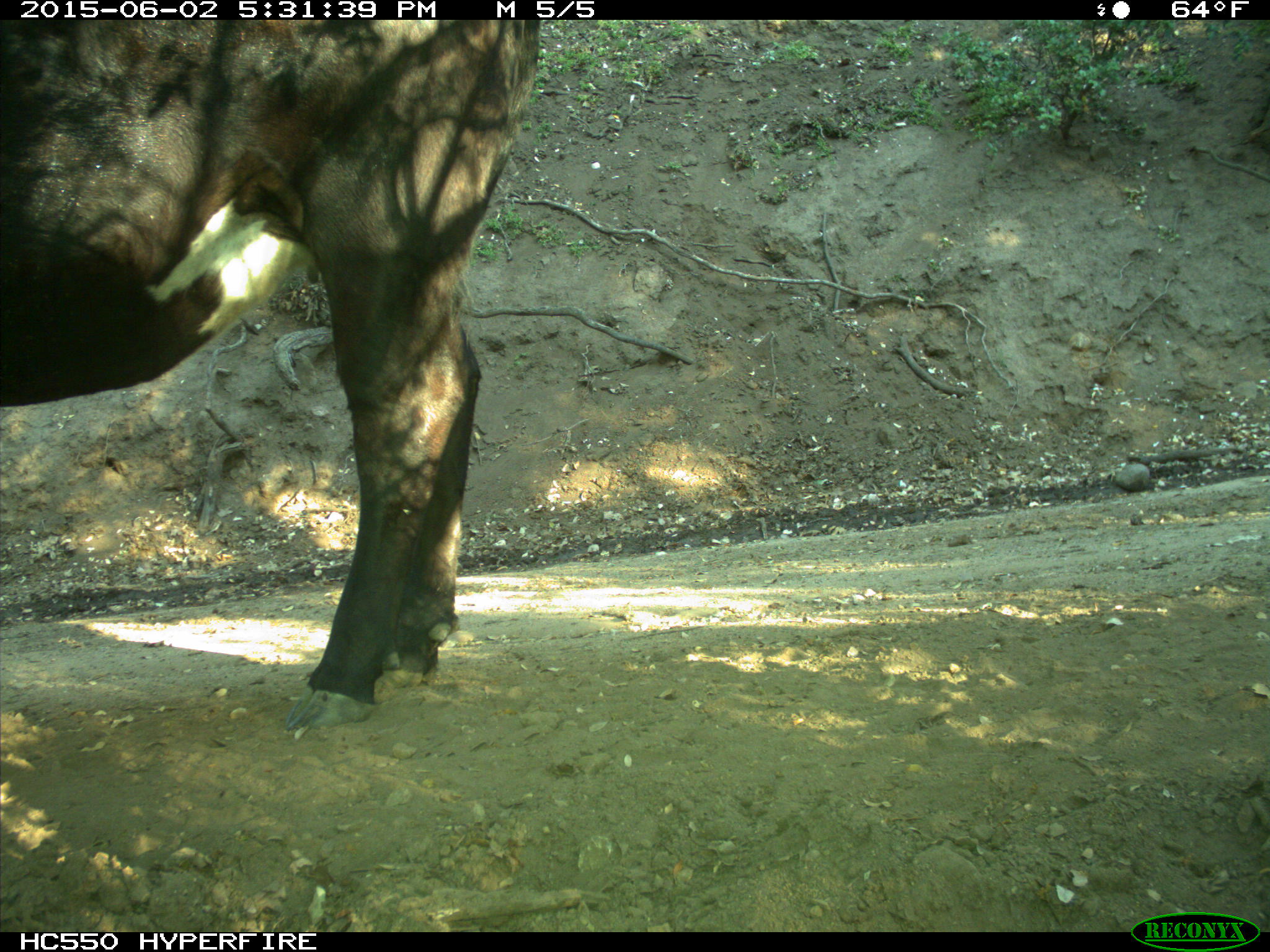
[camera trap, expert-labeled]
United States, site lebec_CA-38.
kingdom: Animalia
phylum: Chordata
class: Mammalia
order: Artiodactyla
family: Bovidae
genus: Bos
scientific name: Bos taurus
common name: domestic cow